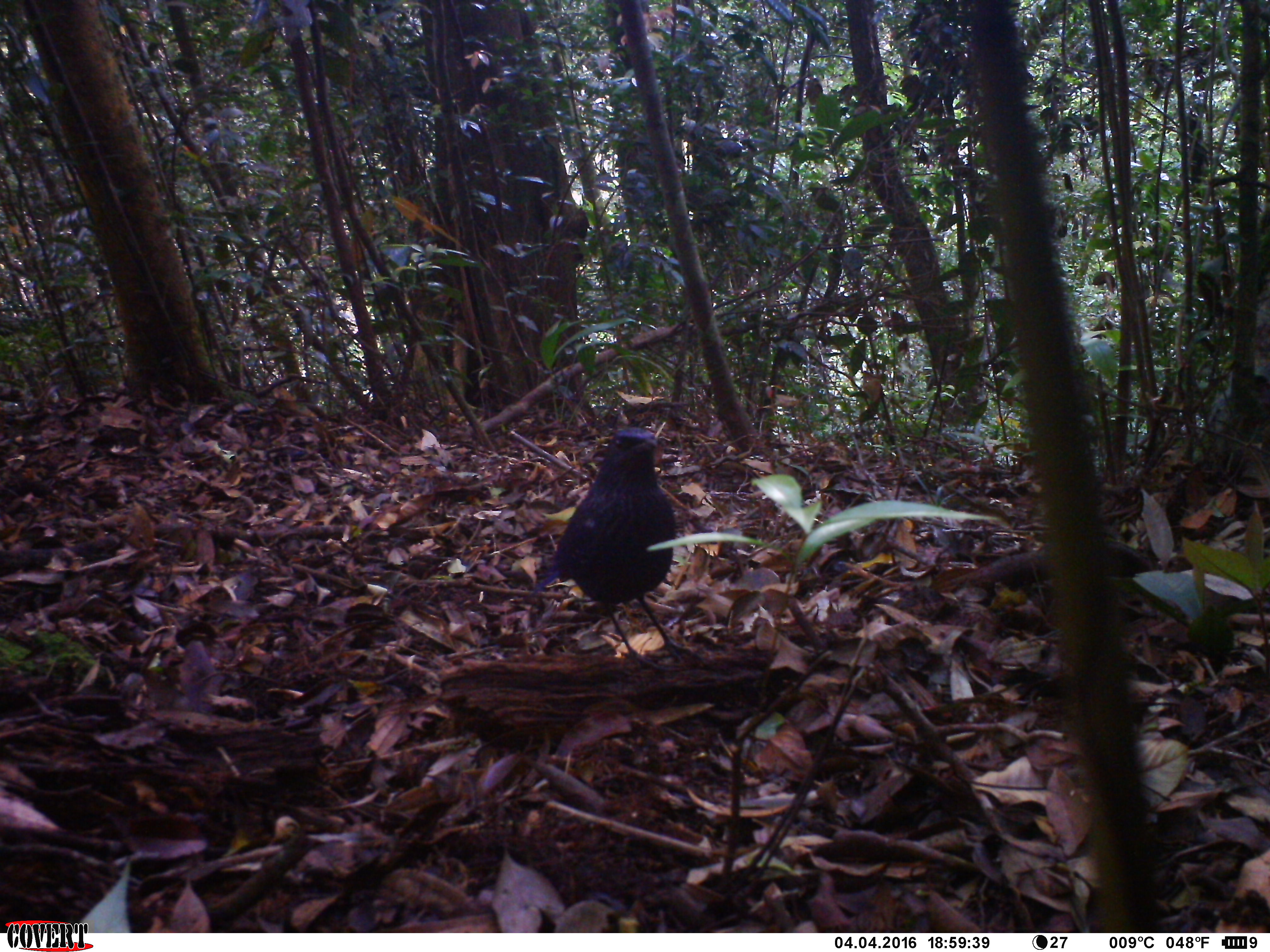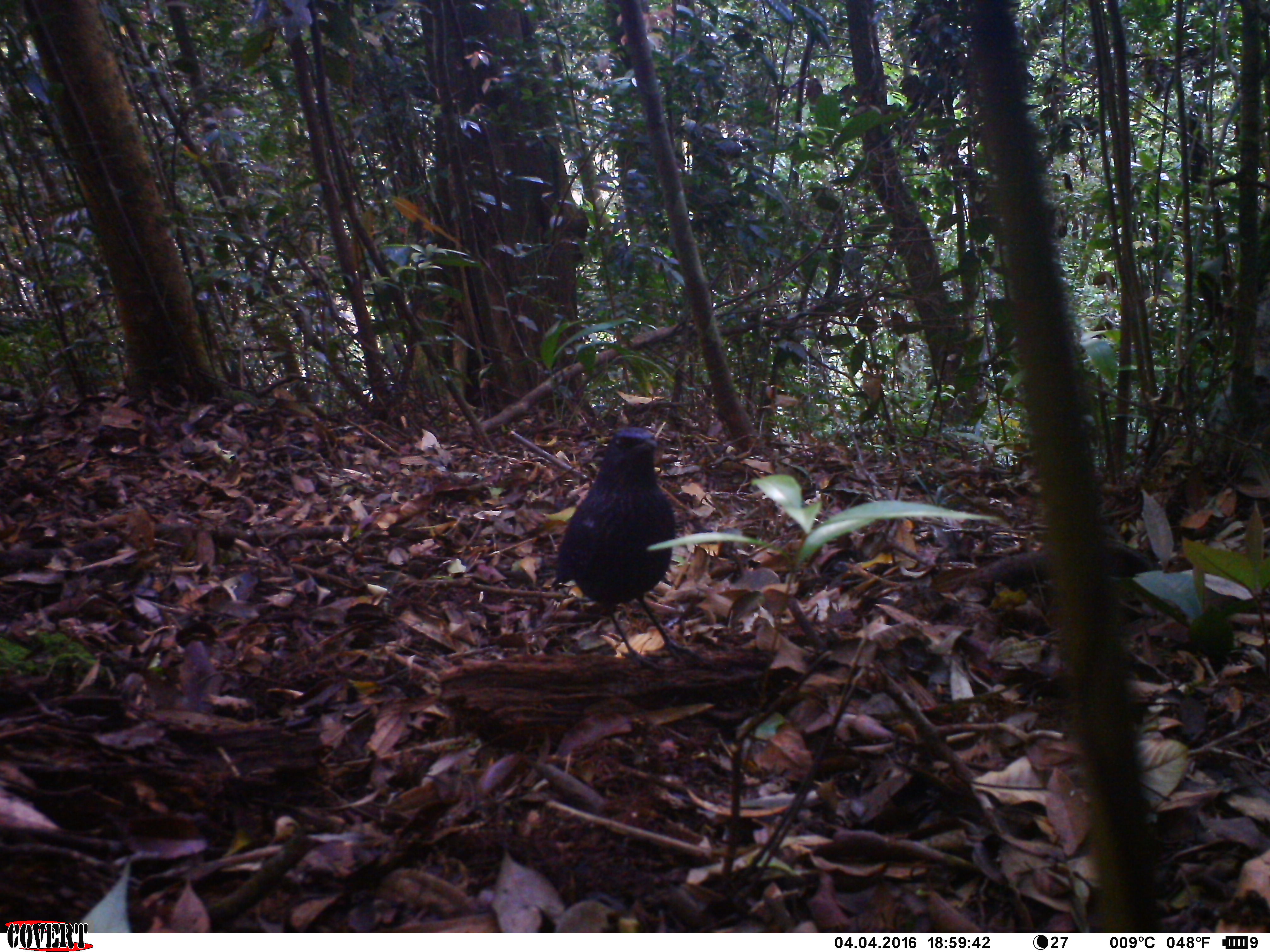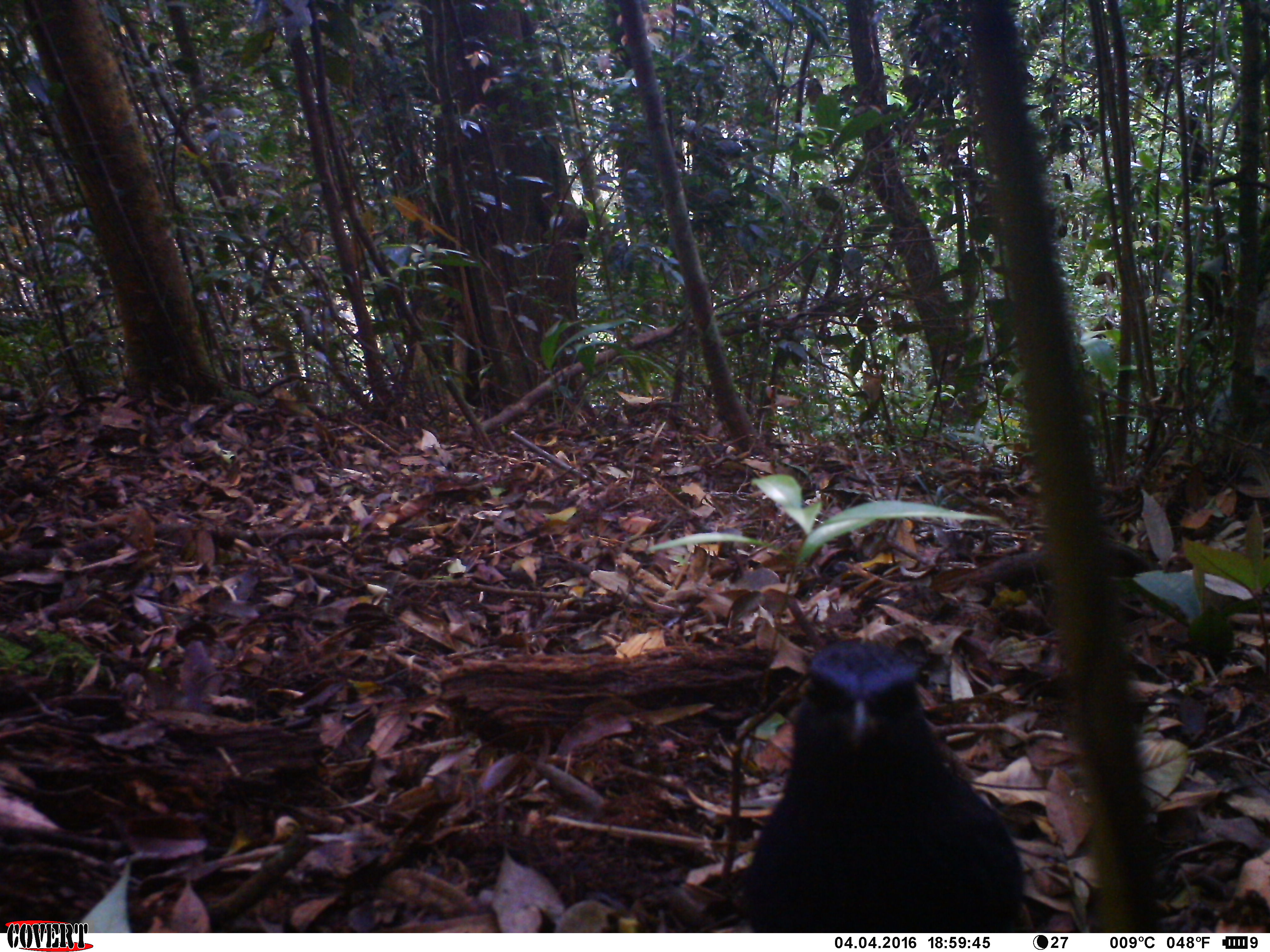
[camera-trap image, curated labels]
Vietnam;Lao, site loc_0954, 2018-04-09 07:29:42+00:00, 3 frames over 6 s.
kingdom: Animalia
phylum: Chordata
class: Aves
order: Passeriformes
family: Muscicapidae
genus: Myophonus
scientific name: Myophonus caeruleus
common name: blue whistling thrush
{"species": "blue whistling thrush (Myophonus caeruleus)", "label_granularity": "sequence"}